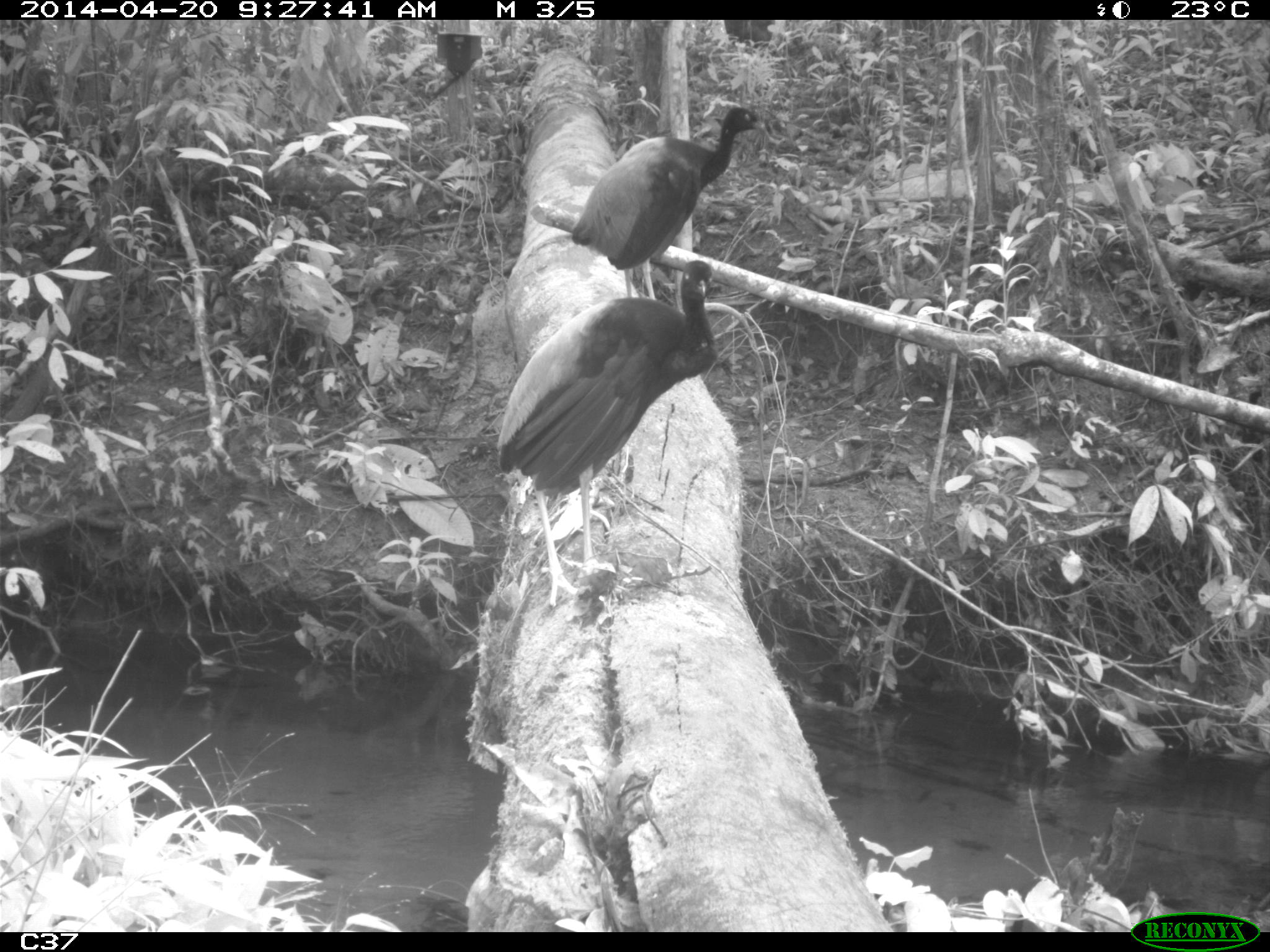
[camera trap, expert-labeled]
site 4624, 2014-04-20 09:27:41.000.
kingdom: Animalia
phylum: Chordata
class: Aves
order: Gruiformes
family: Psophiidae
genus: Psophia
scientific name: Psophia crepitans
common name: gray-winged trumpeter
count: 2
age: adult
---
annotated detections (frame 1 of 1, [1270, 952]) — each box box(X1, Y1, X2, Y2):
psophia crepitans: box(496, 259, 717, 609); box(570, 104, 767, 299)